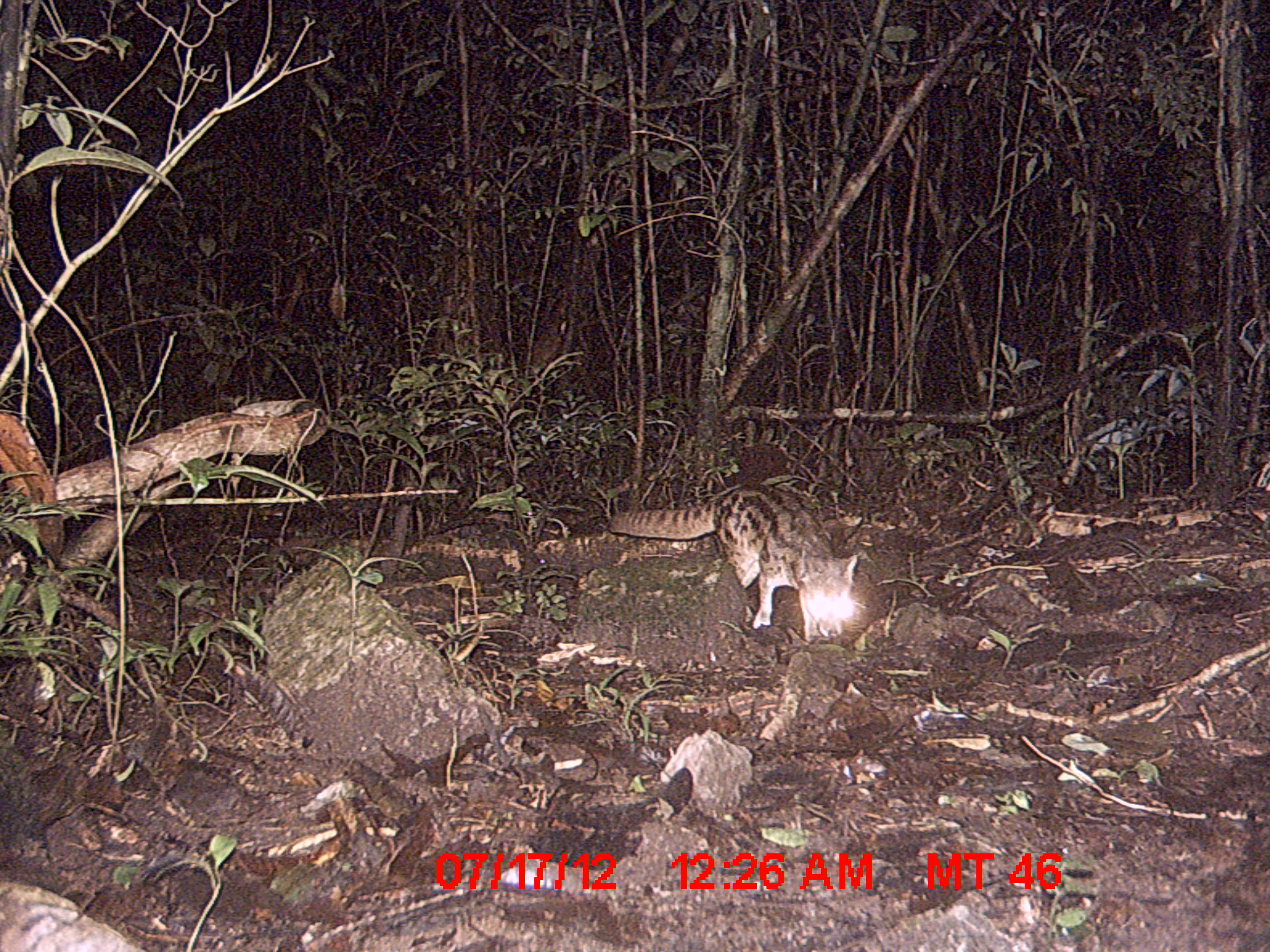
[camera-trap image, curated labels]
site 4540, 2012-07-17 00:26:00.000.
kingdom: Animalia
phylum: Chordata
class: Mammalia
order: Carnivora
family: Eupleridae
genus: Fossa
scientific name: Fossa fossana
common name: fanaloka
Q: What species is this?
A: Fossa fossana (fanaloka).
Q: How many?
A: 1.